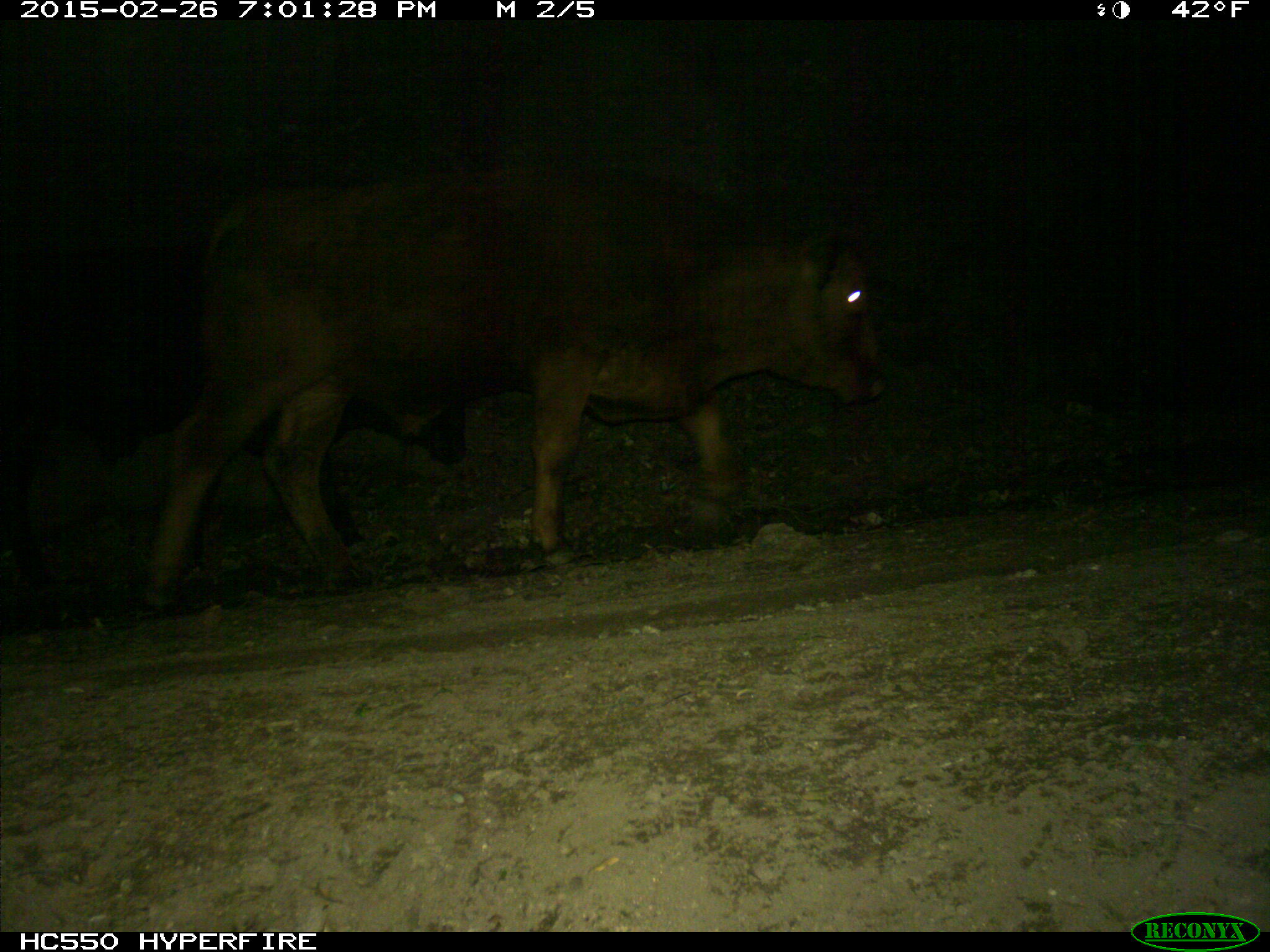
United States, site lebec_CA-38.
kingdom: Animalia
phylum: Chordata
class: Mammalia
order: Artiodactyla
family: Bovidae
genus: Bos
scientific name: Bos taurus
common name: domestic cow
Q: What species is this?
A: Bos taurus (domestic cow).